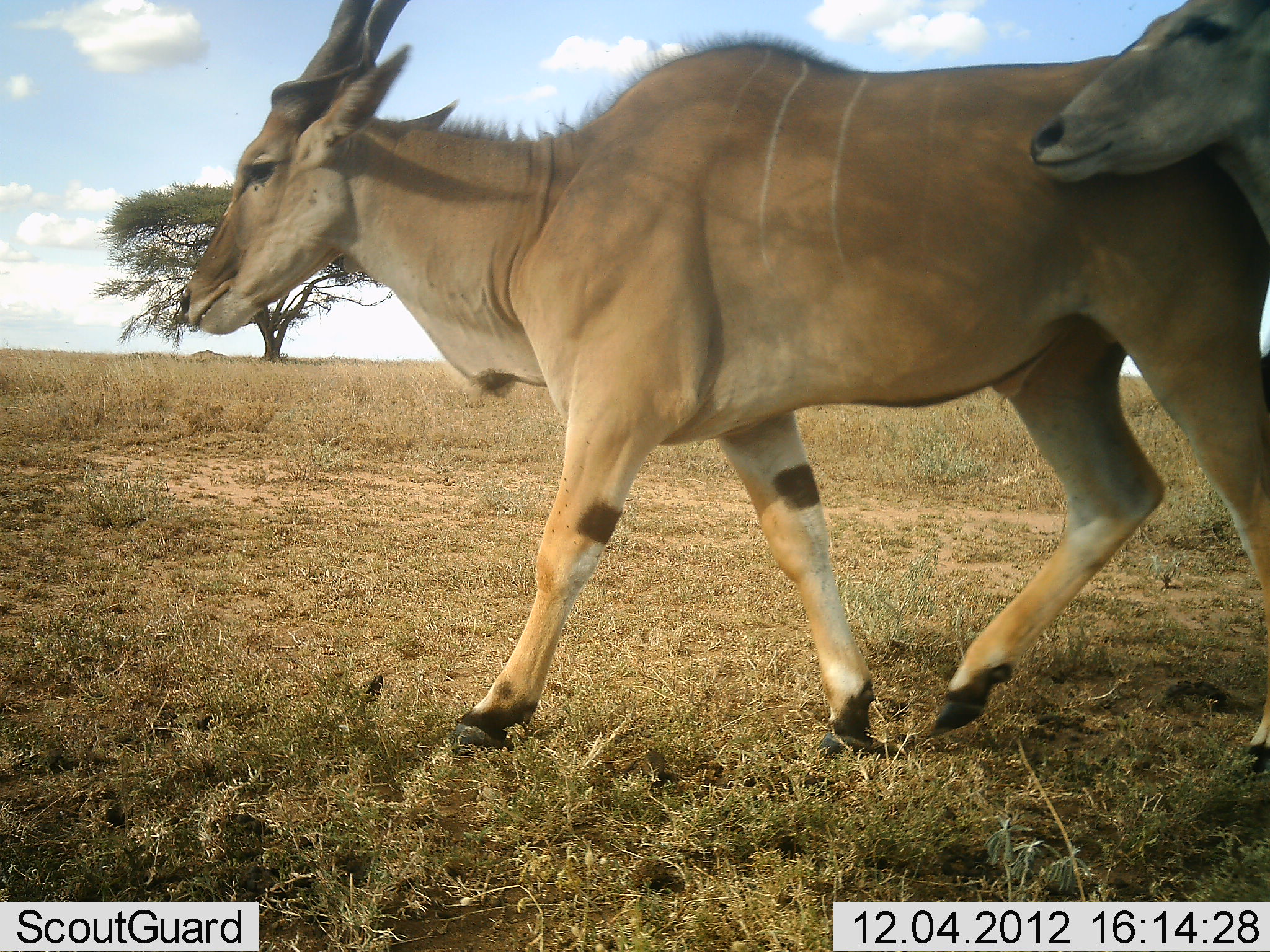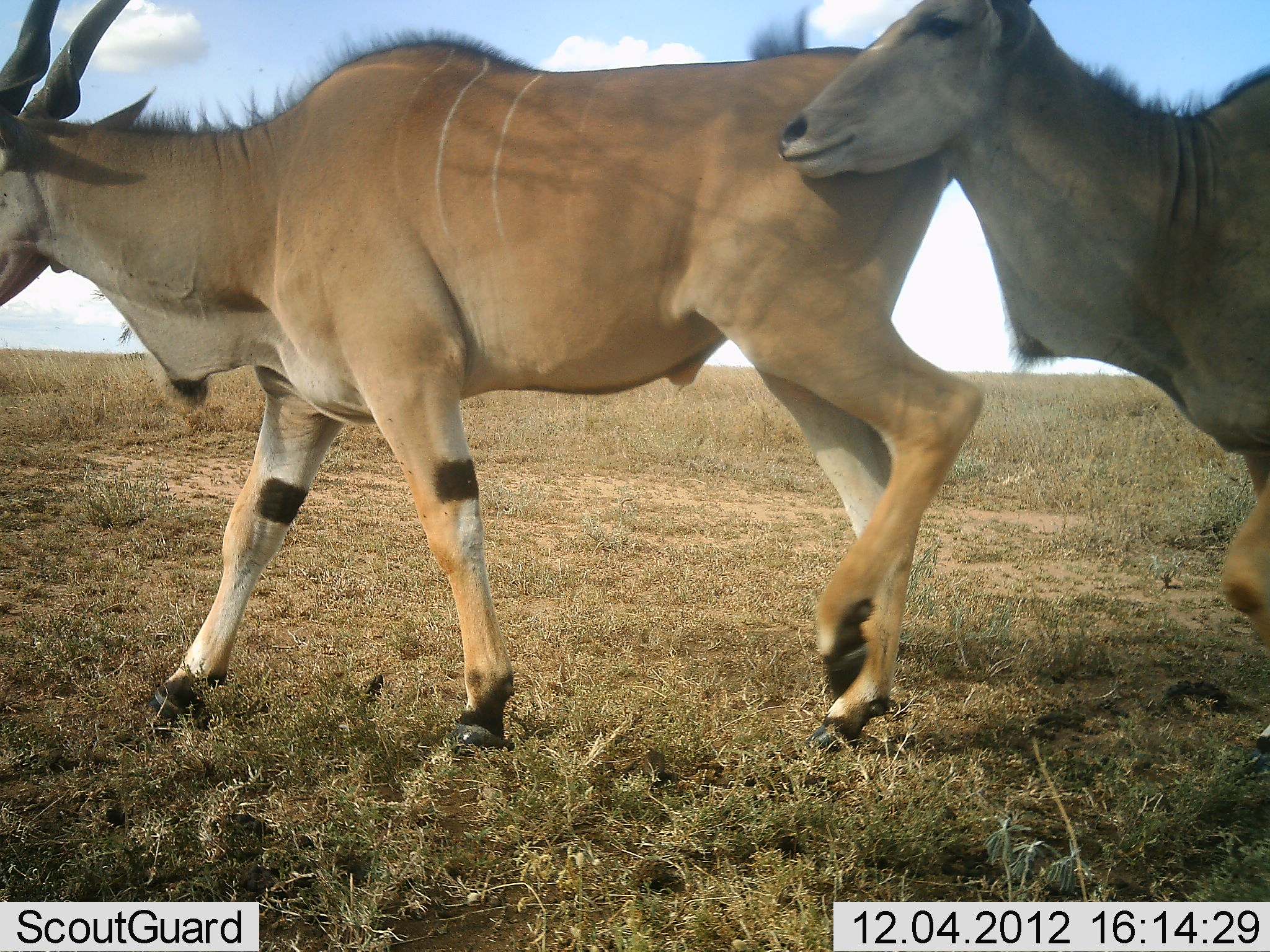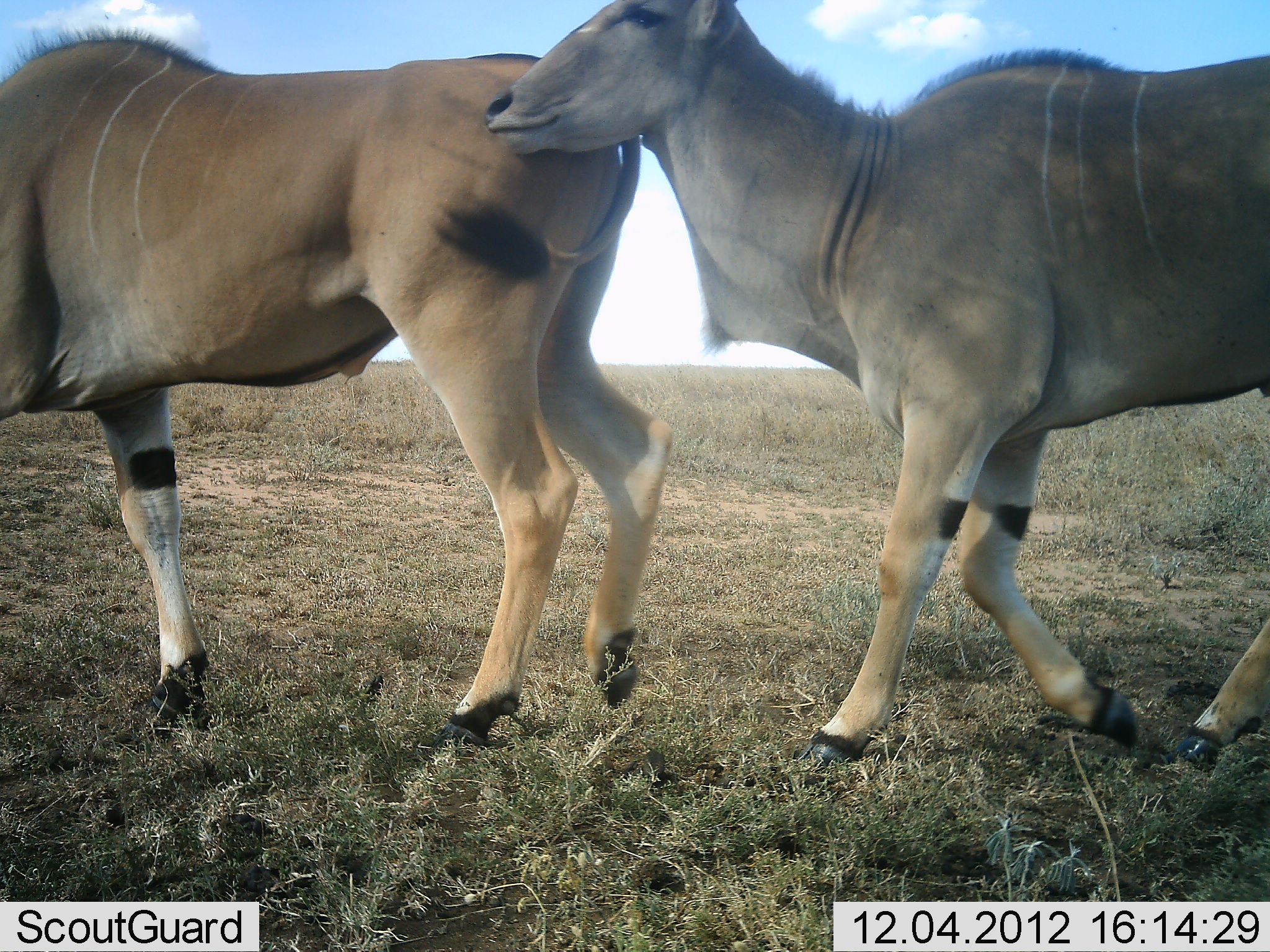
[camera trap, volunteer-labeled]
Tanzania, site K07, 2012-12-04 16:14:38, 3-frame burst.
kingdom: Animalia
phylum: Chordata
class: Mammalia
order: Artiodactyla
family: Bovidae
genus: Tragelaphus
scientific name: Tragelaphus oryx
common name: eland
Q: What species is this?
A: Eland (Tragelaphus oryx).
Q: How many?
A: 2.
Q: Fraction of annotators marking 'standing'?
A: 0%.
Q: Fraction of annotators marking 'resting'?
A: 0%.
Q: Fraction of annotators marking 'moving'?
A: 100%.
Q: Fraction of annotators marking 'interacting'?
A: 0%.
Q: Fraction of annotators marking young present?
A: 0%.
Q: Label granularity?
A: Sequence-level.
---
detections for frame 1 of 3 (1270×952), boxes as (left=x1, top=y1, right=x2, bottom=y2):
animal: (left=179, top=1, right=1270, bottom=766); (left=1016, top=0, right=1270, bottom=242)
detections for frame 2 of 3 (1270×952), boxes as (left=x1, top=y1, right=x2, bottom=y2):
animal: (left=0, top=0, right=987, bottom=761); (left=779, top=2, right=1269, bottom=756)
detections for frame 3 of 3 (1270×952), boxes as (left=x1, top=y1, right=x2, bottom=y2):
animal: (left=482, top=2, right=1269, bottom=756); (left=0, top=31, right=676, bottom=749)